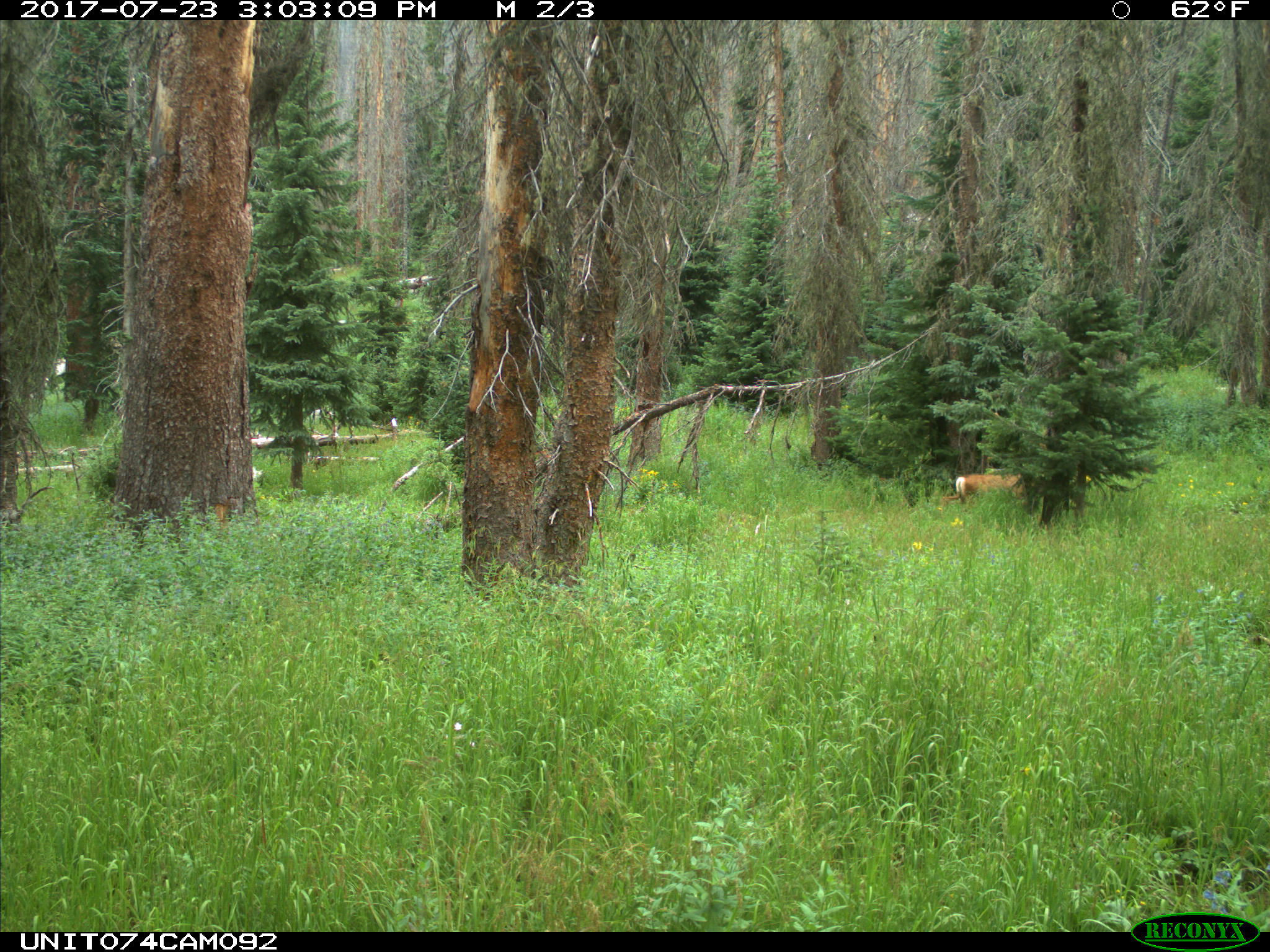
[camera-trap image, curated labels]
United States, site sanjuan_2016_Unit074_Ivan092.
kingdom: Animalia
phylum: Chordata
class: Mammalia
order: Artiodactyla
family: Cervidae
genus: Odocoileus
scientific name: Odocoileus hemionus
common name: mule deer